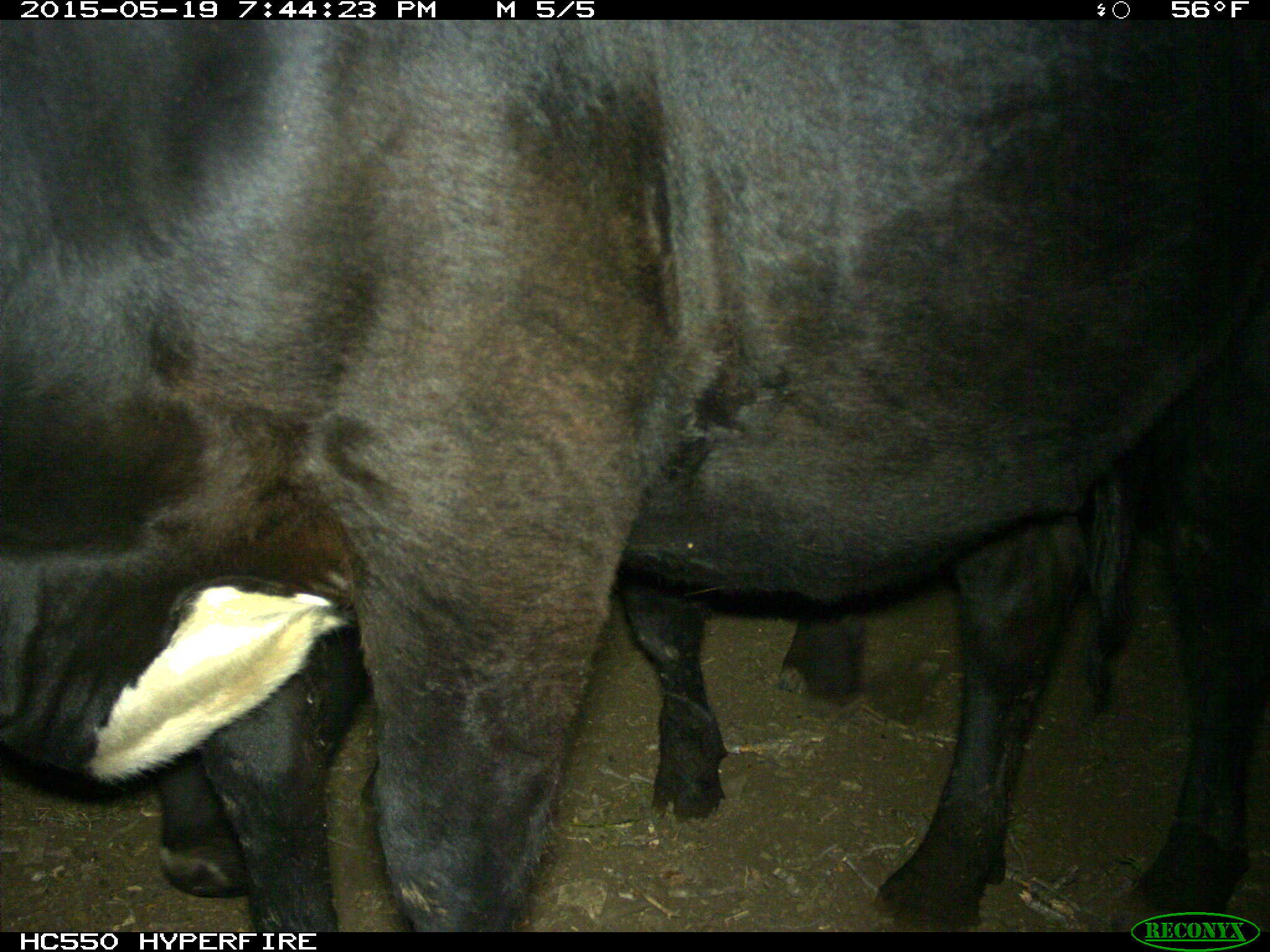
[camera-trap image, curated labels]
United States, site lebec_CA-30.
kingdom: Animalia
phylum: Chordata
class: Mammalia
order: Artiodactyla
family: Bovidae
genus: Bos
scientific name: Bos taurus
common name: domestic cow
Bos taurus (domestic cow).